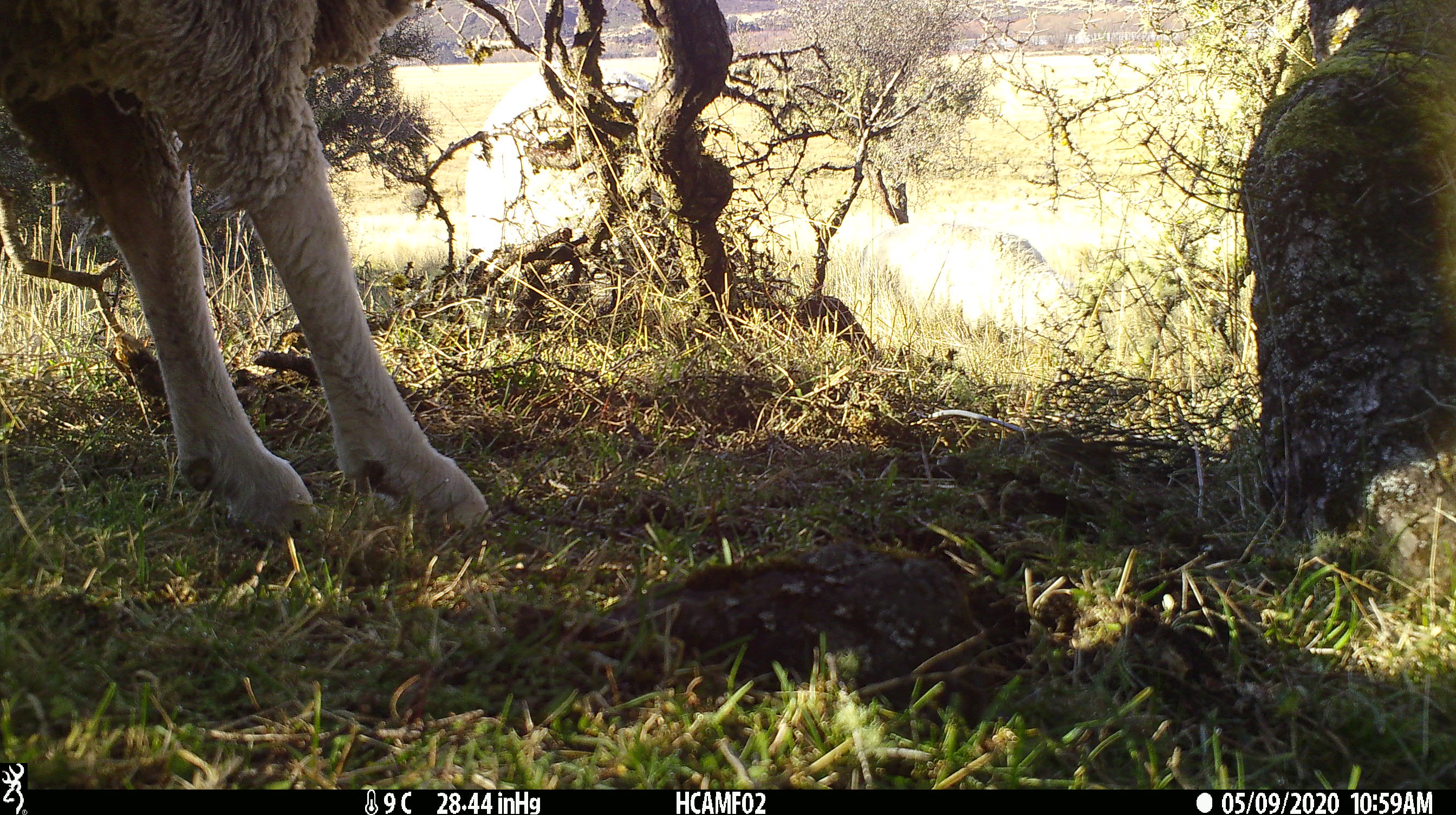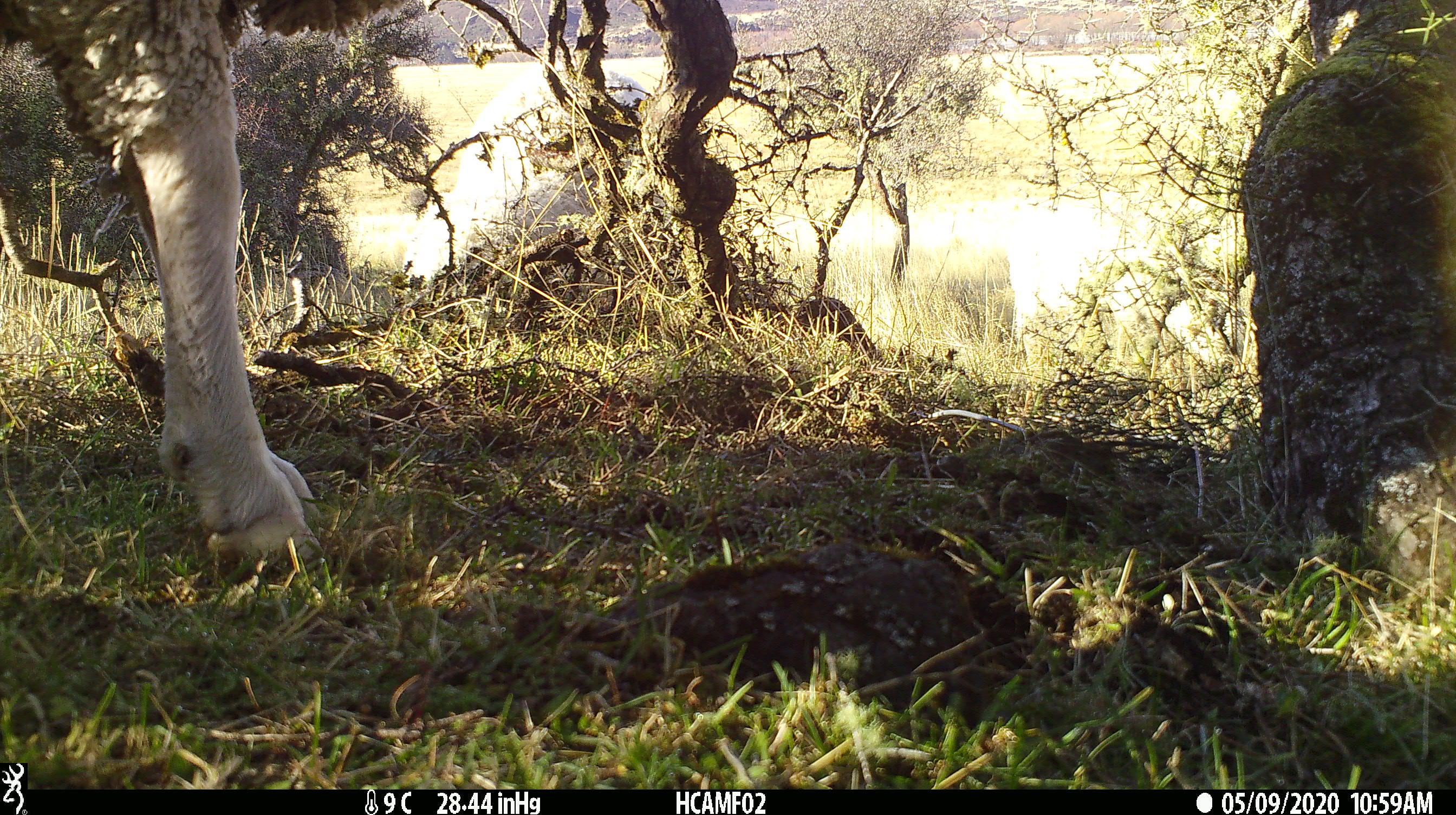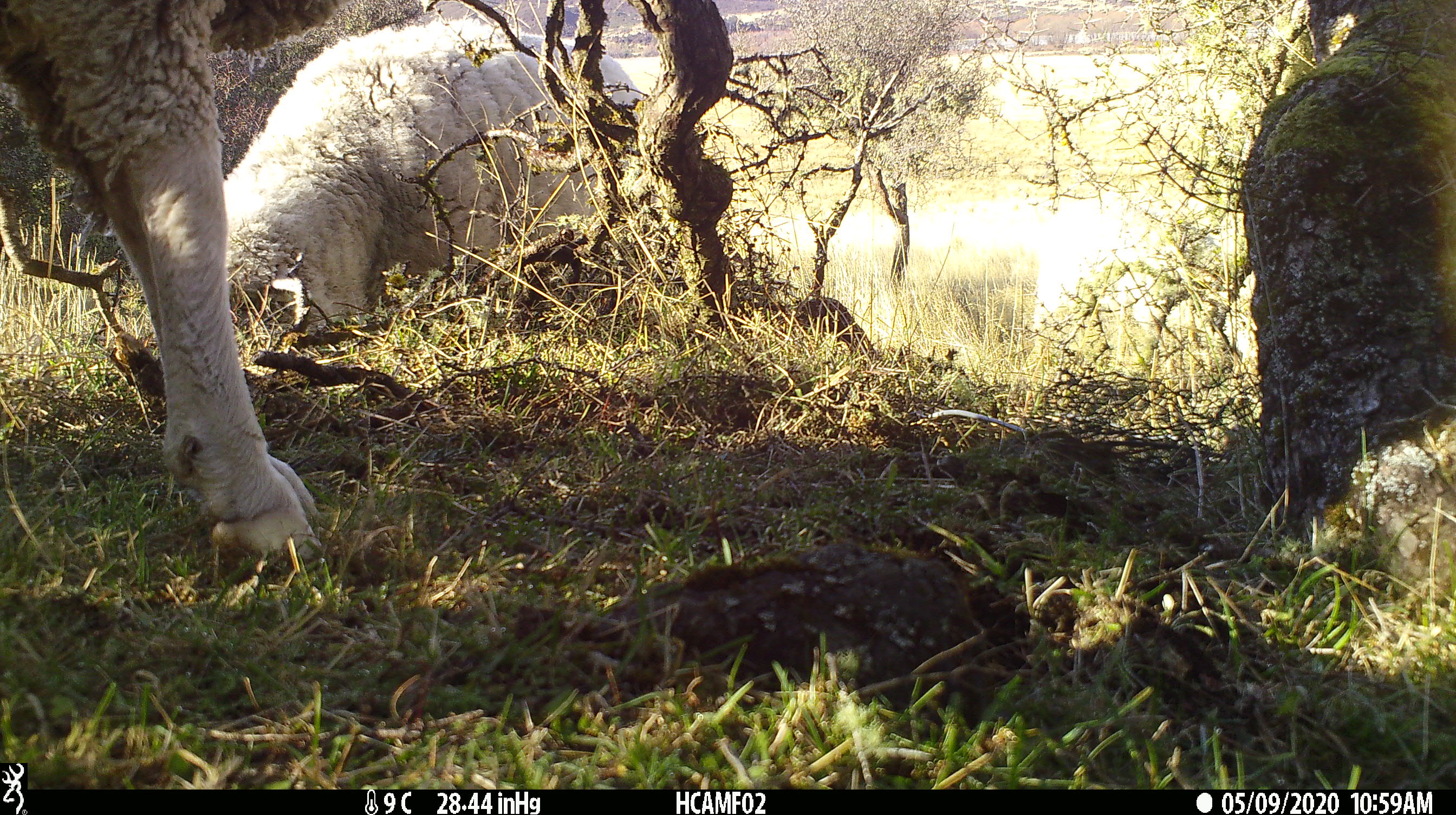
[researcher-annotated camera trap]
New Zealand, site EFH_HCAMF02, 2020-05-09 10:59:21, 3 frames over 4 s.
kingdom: Animalia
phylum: Chordata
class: Mammalia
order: Artiodactyla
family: Bovidae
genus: Ovis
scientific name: Ovis aries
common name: domestic sheep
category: sheep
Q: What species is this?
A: Sheep (domestic sheep) (Ovis aries).